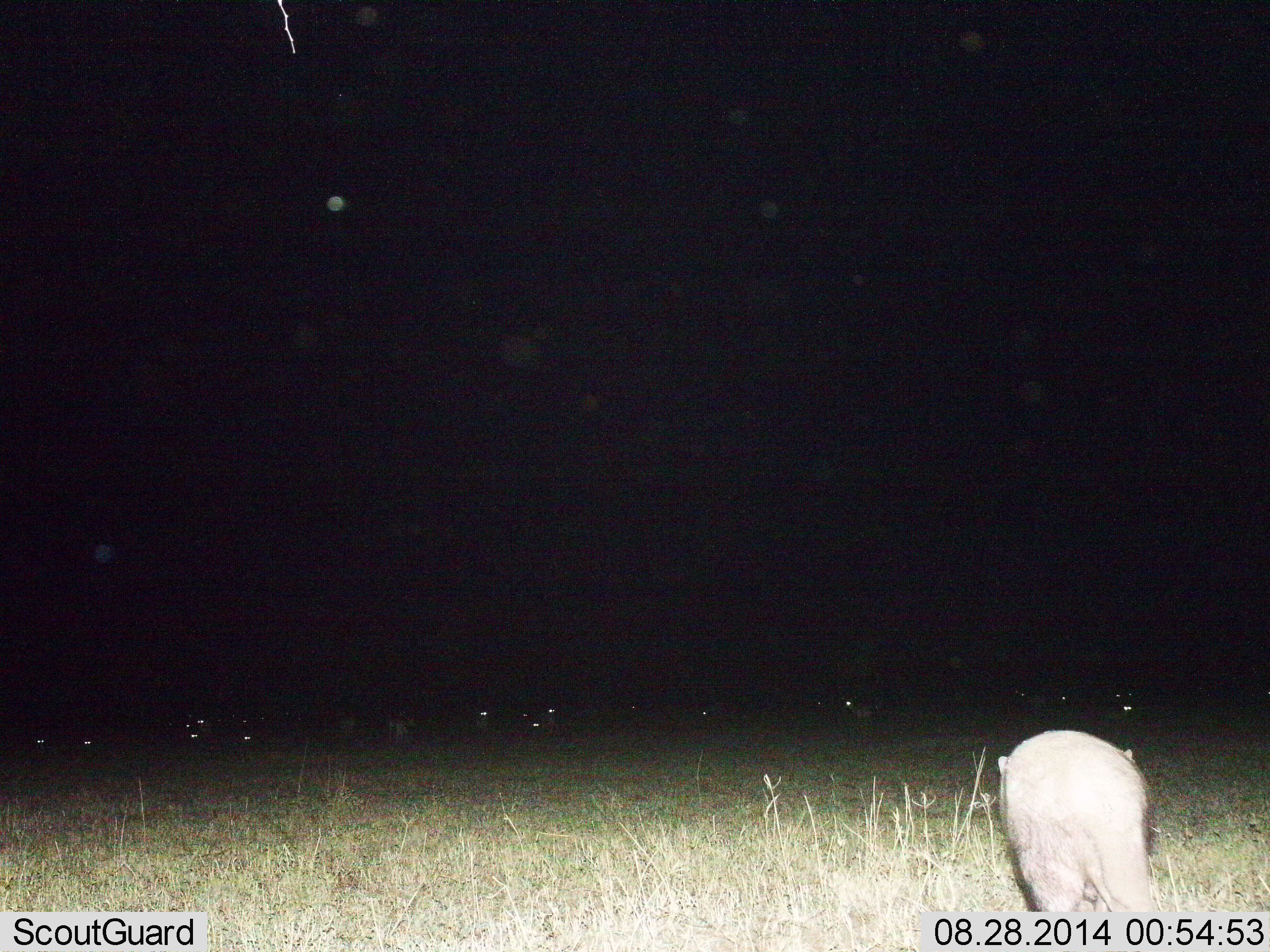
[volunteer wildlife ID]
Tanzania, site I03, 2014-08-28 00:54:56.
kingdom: Animalia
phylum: Chordata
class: Mammalia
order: Artiodactyla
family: Suidae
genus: Phacochoerus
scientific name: Phacochoerus africanus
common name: warthog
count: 1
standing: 56%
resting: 0%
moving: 44%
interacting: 11%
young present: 0%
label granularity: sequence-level